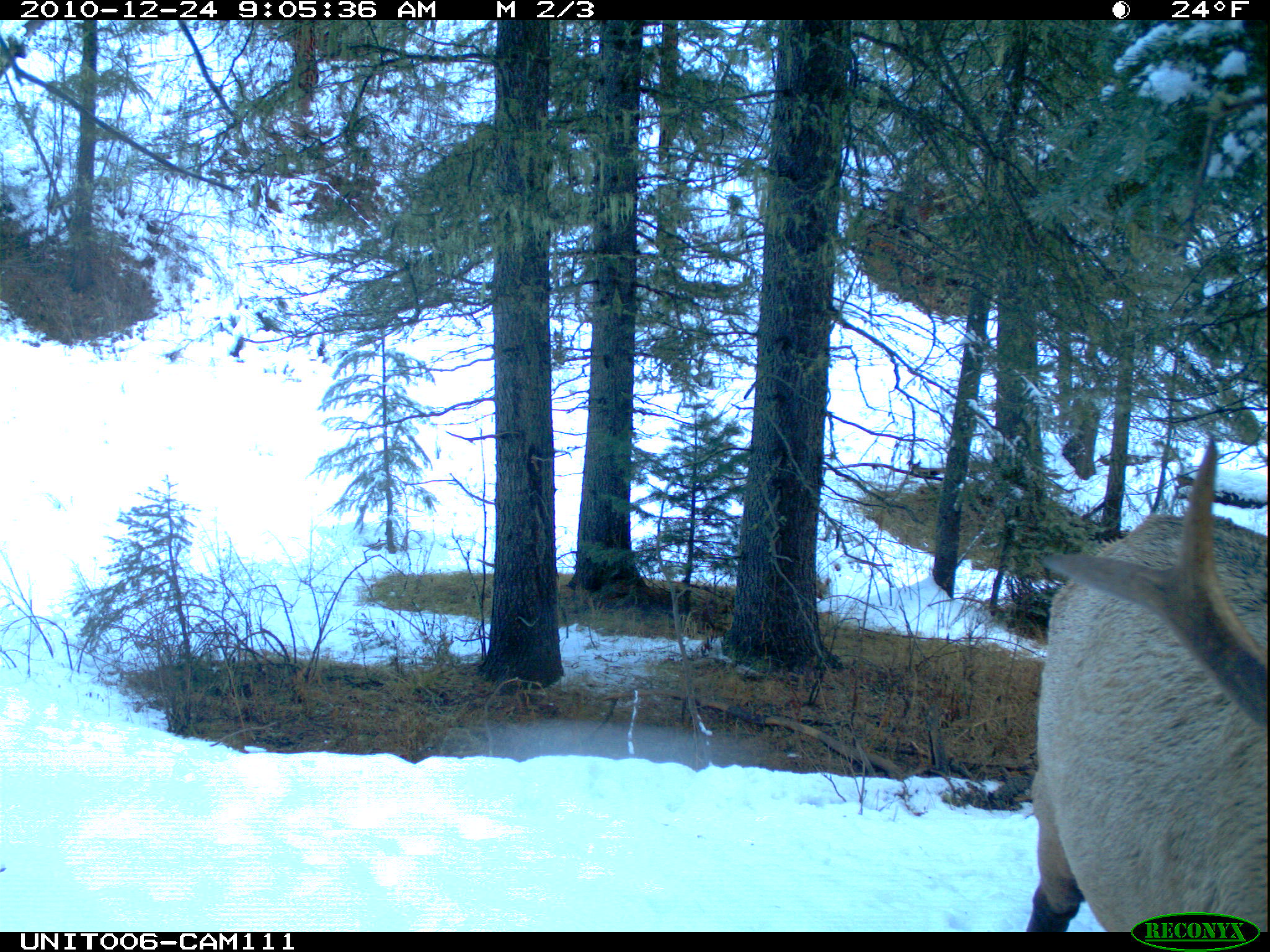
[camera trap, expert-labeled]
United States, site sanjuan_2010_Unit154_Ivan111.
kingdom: Animalia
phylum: Chordata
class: Mammalia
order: Artiodactyla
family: Cervidae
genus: Cervus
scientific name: Cervus elaphus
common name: red deer